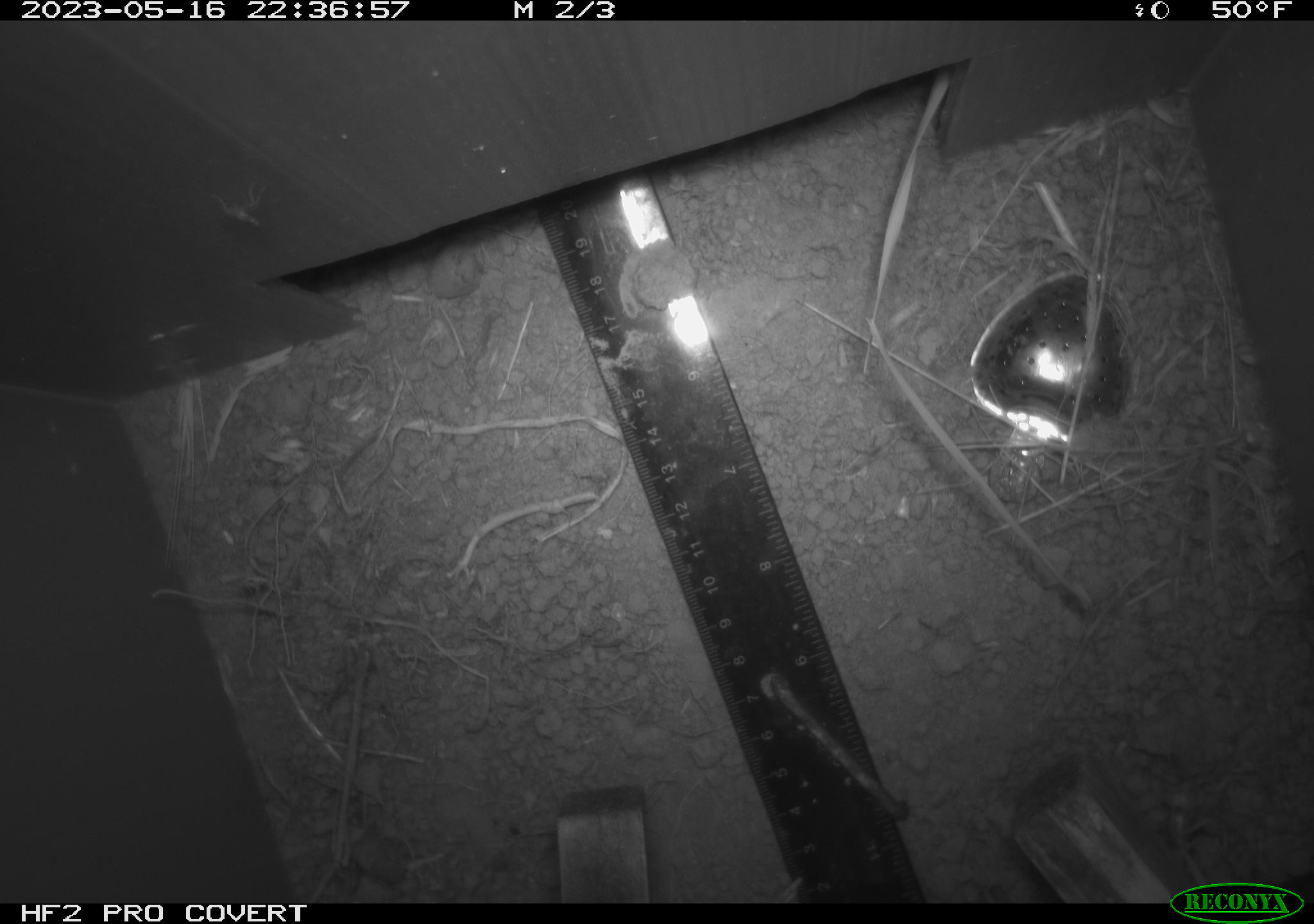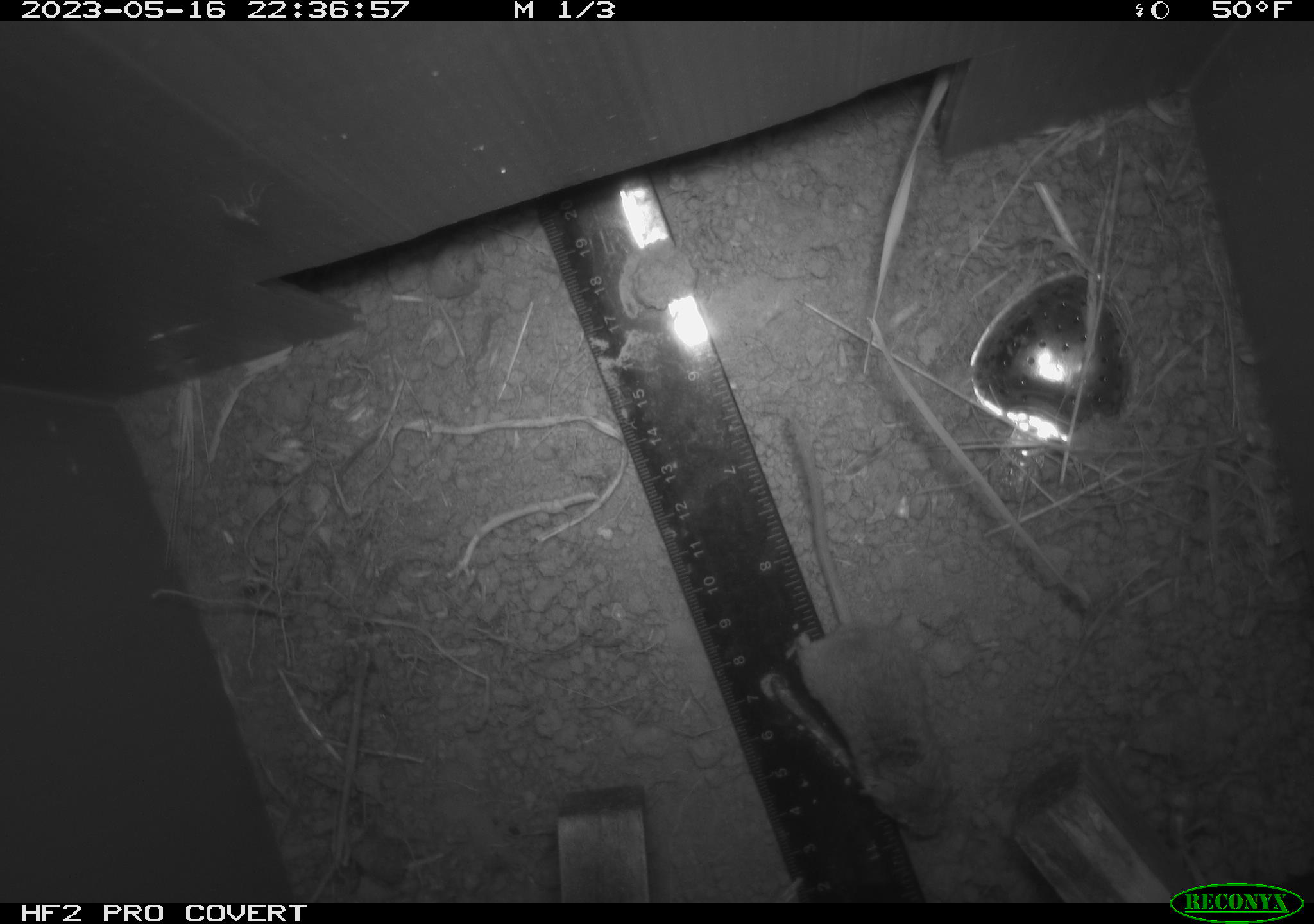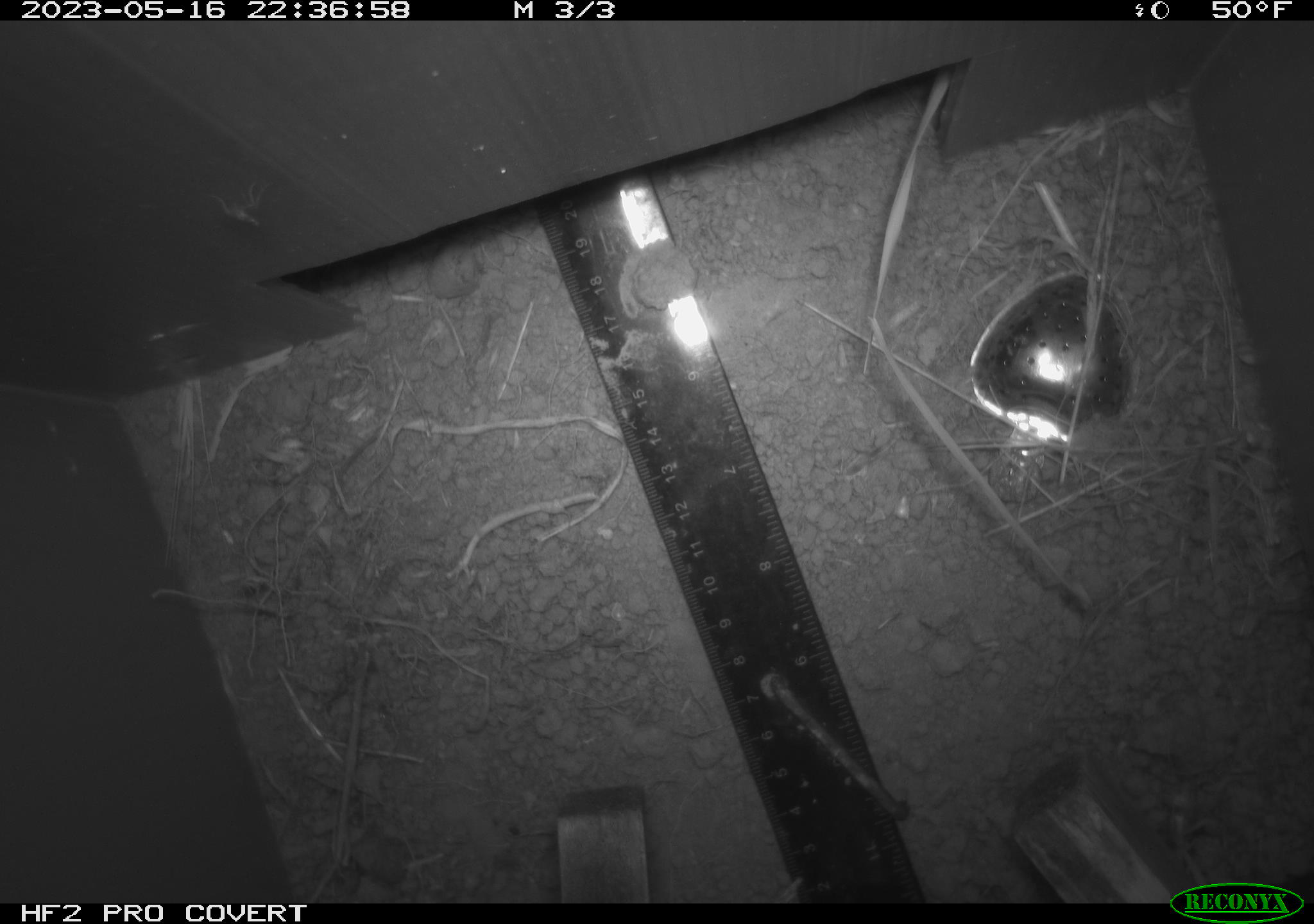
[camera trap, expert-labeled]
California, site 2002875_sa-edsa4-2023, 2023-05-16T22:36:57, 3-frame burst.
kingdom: Animalia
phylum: Chordata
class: Mammalia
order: Rodentia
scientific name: Rodentia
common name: mouse species